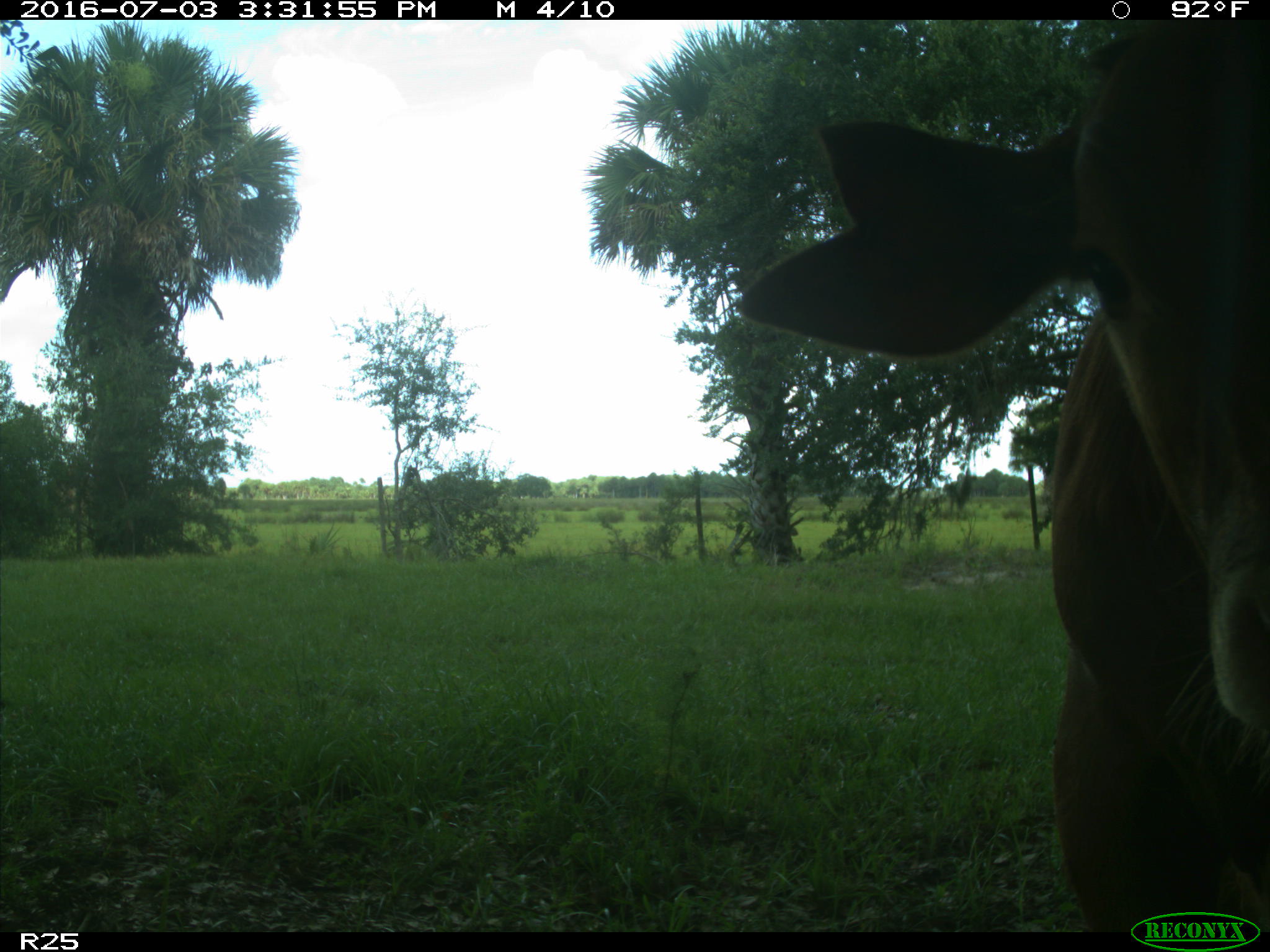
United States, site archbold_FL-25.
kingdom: Animalia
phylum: Chordata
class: Mammalia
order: Artiodactyla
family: Bovidae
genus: Bos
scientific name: Bos taurus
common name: domestic cow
Bos taurus (domestic cow).